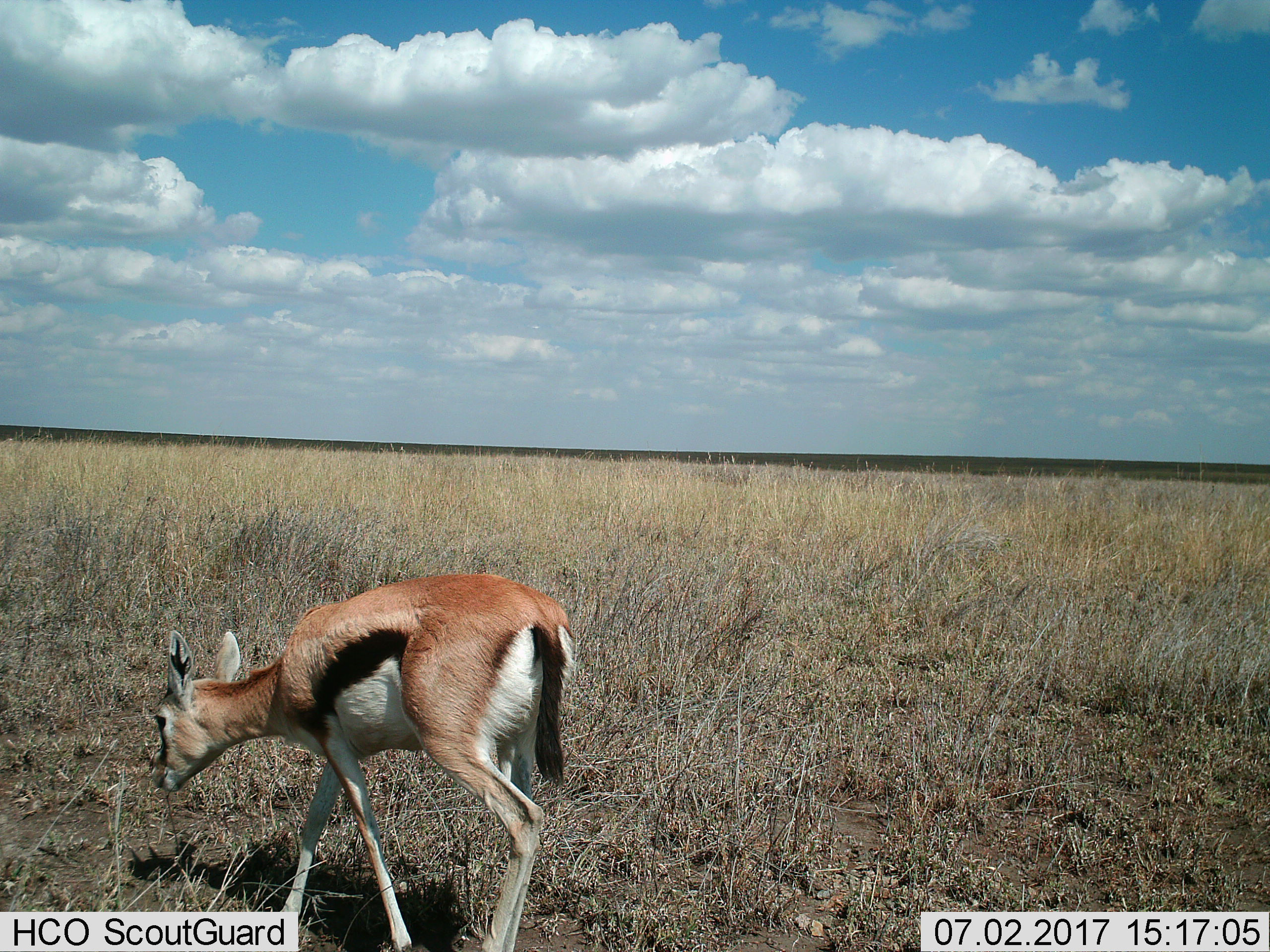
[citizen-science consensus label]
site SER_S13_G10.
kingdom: Animalia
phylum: Chordata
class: Mammalia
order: Artiodactyla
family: Bovidae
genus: Eudorcas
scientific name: Eudorcas thomsonii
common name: thomson's gazelle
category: gazellethomsons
Gazellethomsons (thomson's gazelle) (Eudorcas thomsonii), count 1. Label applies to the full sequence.